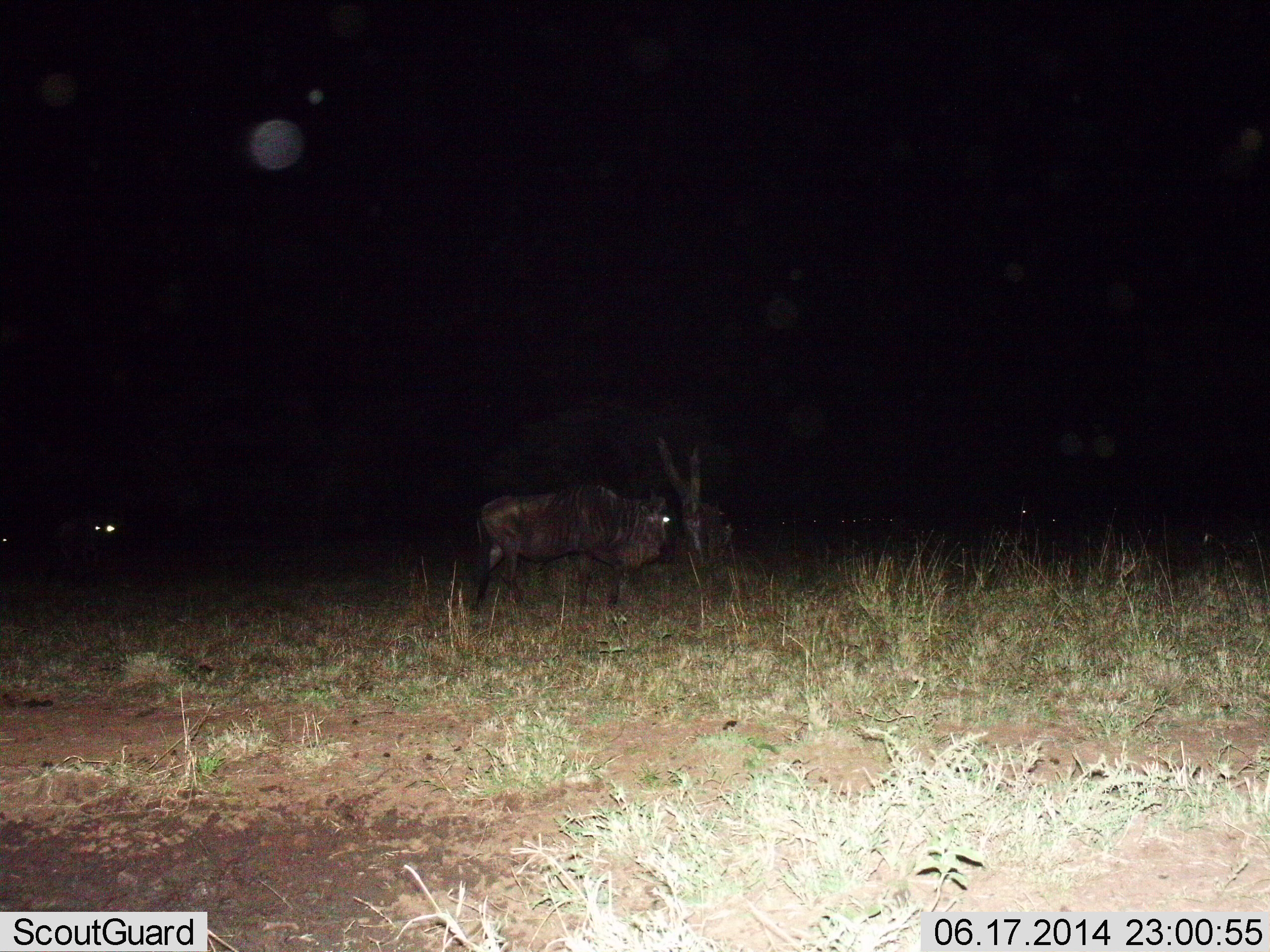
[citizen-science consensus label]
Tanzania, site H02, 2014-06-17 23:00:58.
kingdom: Animalia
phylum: Chordata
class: Mammalia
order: Artiodactyla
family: Bovidae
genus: Connochaetes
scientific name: Connochaetes taurinus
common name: blue wildebeest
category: wildebeest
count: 4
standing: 90%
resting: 10%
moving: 10%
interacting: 0%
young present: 0%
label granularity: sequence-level